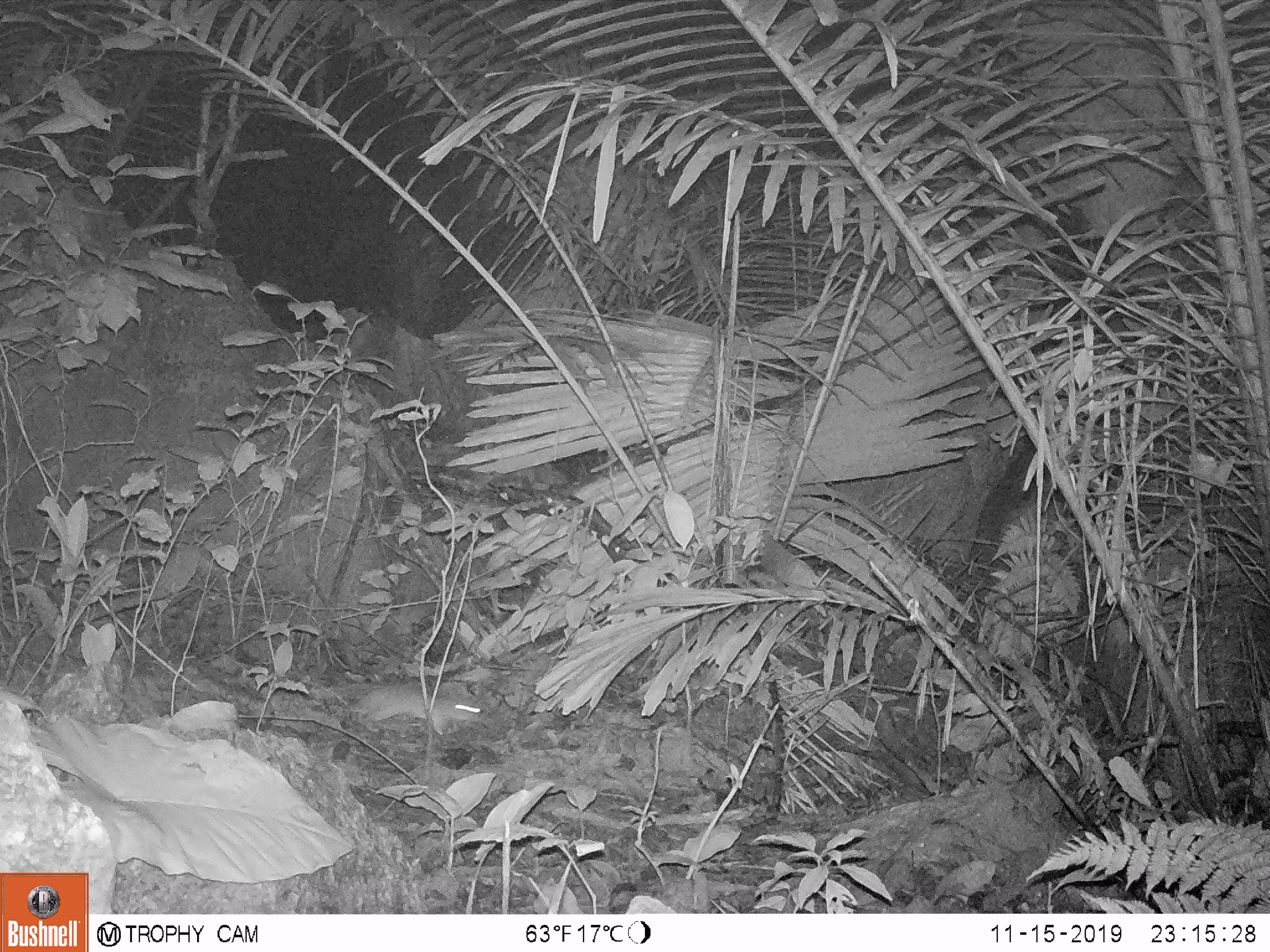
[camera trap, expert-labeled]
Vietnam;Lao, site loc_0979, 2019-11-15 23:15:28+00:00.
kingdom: Animalia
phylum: Chordata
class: Mammalia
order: Rodentia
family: Muridae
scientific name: Muridae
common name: old-world mice and rats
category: unidentified murid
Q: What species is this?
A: Unidentified murid (old-world mice and rats) (Muridae).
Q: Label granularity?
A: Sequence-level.